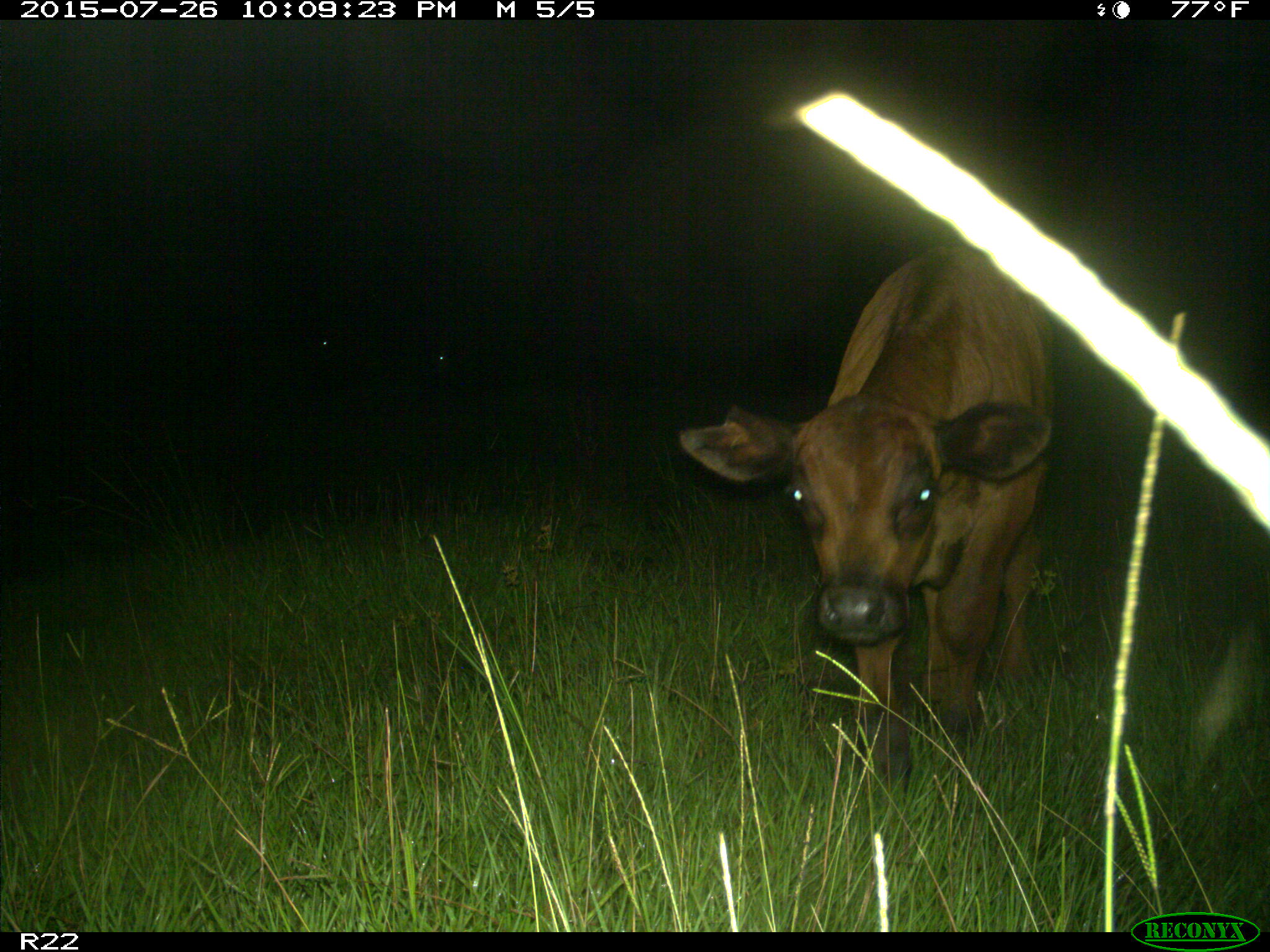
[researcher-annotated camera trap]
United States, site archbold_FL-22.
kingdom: Animalia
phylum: Chordata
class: Mammalia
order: Artiodactyla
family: Bovidae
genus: Bos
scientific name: Bos taurus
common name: domestic cow